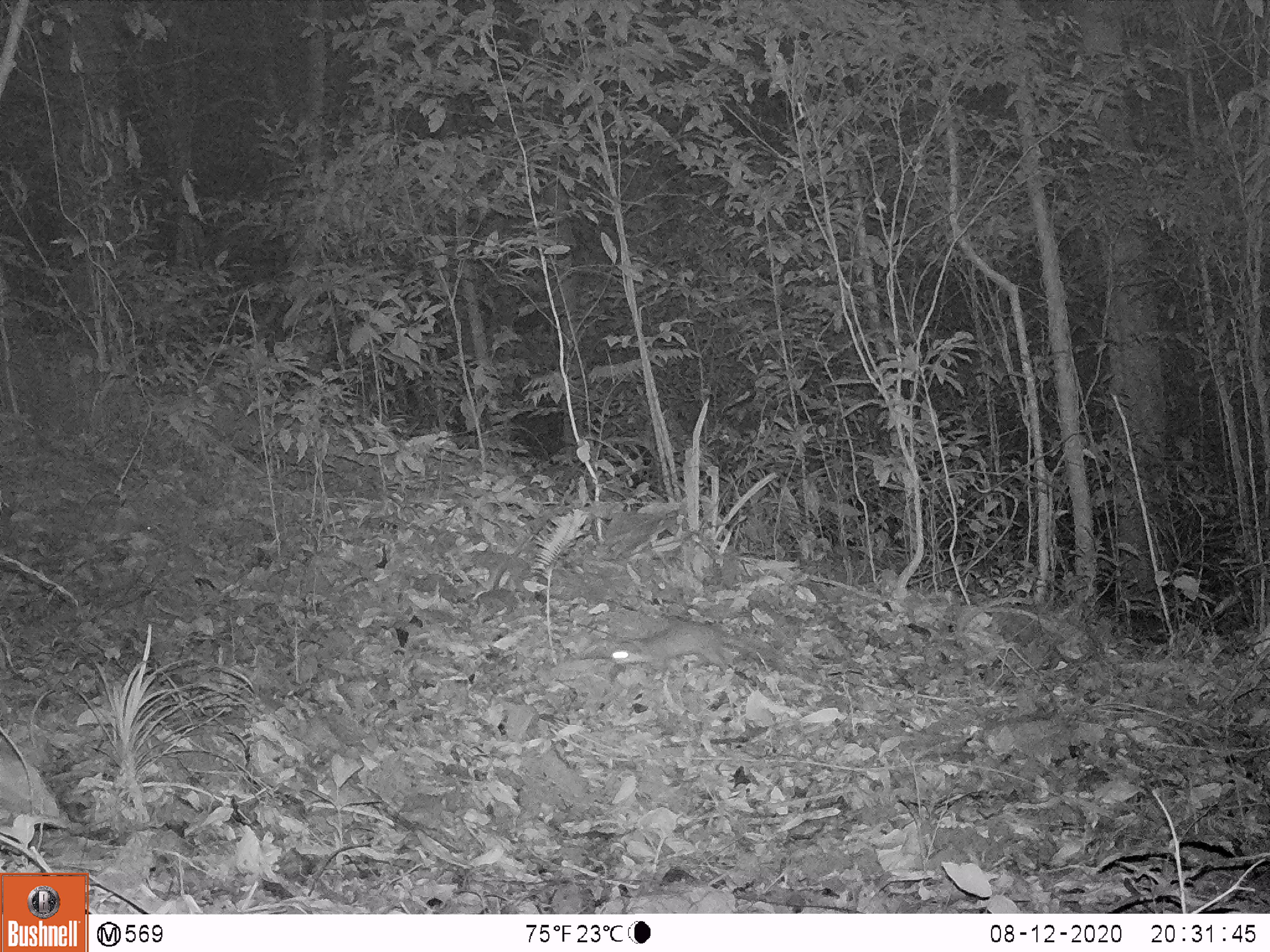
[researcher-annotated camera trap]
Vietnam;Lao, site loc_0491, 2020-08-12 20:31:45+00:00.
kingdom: Animalia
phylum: Chordata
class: Mammalia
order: Carnivora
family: Mustelidae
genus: Melogale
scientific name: Melogale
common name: ferret badger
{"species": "ferret badger (Melogale)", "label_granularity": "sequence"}